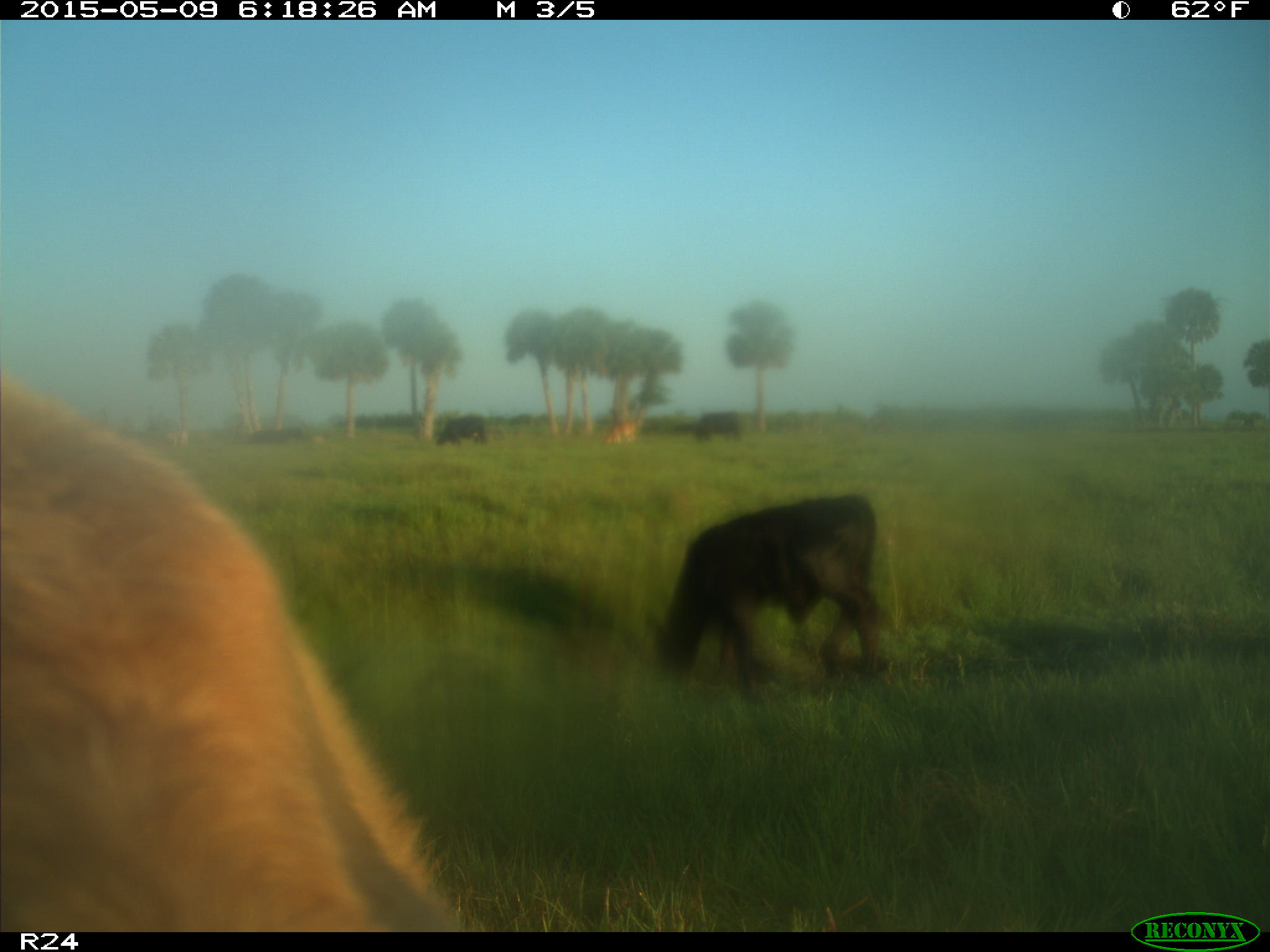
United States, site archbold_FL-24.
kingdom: Animalia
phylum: Chordata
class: Mammalia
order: Artiodactyla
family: Bovidae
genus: Bos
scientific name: Bos taurus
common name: domestic cow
Bos taurus (domestic cow).